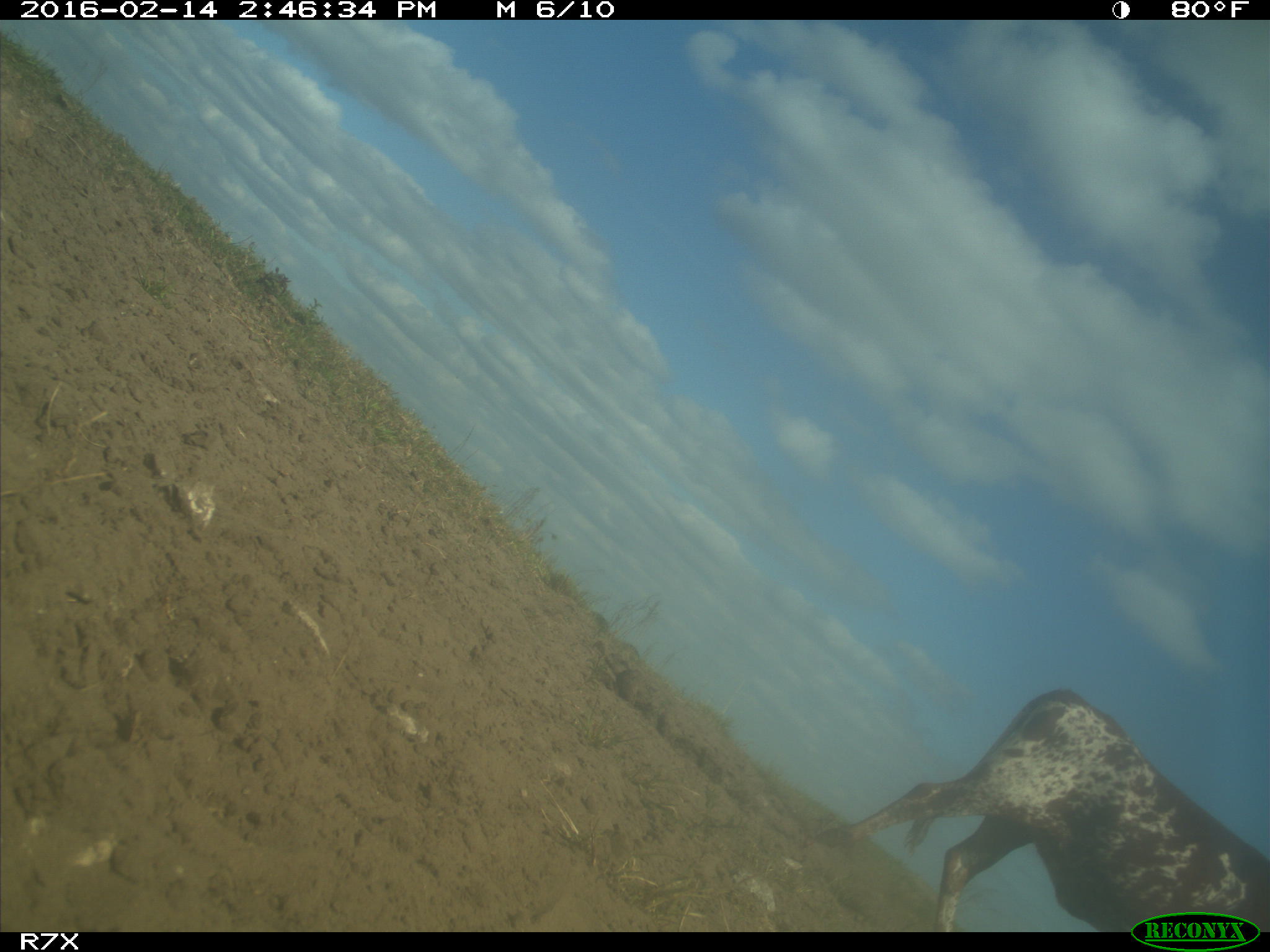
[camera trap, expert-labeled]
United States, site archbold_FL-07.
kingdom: Animalia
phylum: Chordata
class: Mammalia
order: Artiodactyla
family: Bovidae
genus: Bos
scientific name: Bos taurus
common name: domestic cow